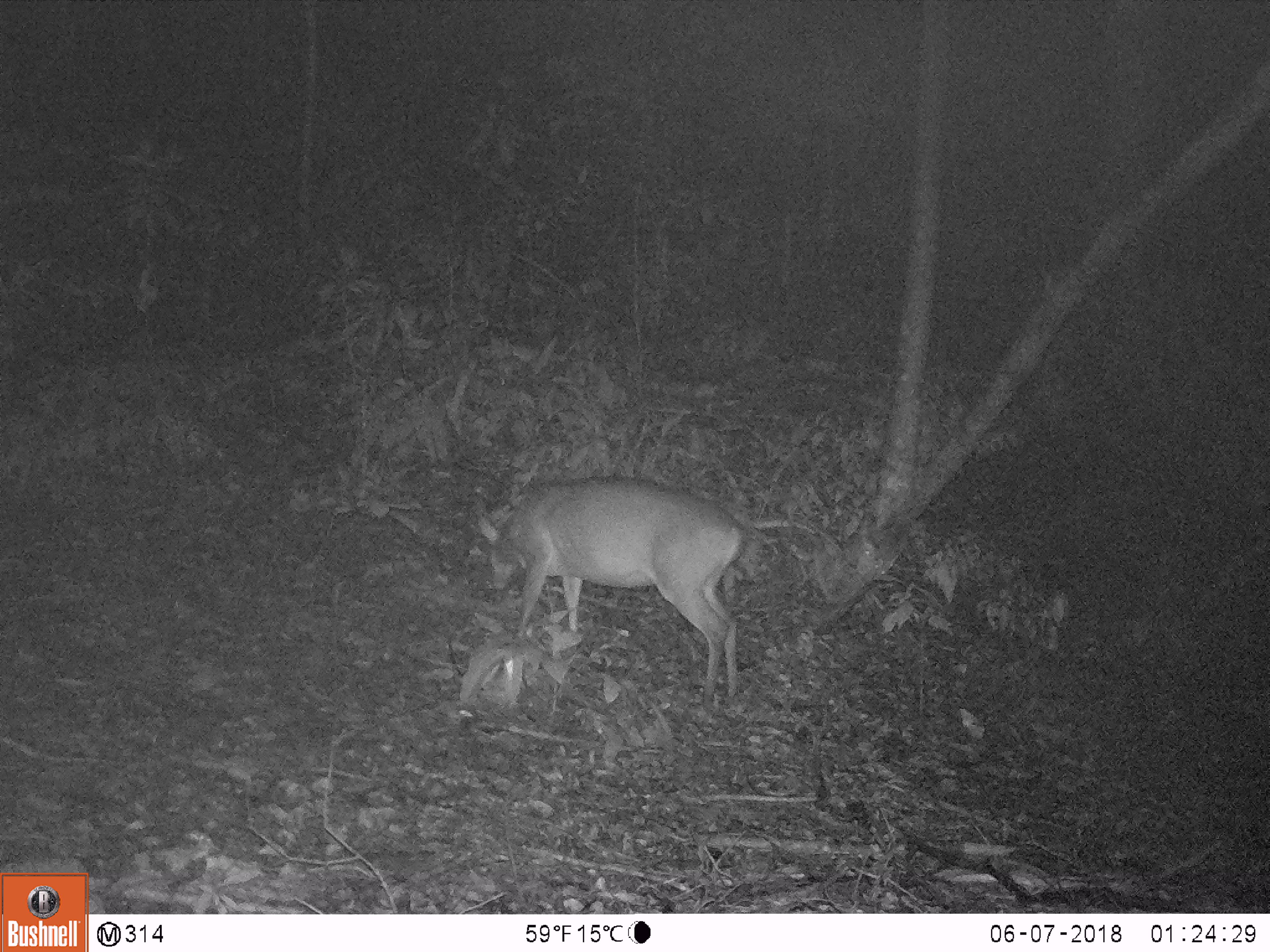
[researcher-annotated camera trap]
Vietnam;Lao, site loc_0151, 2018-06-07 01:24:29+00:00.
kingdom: Animalia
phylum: Chordata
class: Mammalia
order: Artiodactyla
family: Cervidae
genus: Muntiacus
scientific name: Muntiacus vuquangensis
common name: large-antlered muntjac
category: large antlered muntjac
Large antlered muntjac (large-antlered muntjac) (Muntiacus vuquangensis). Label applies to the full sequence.